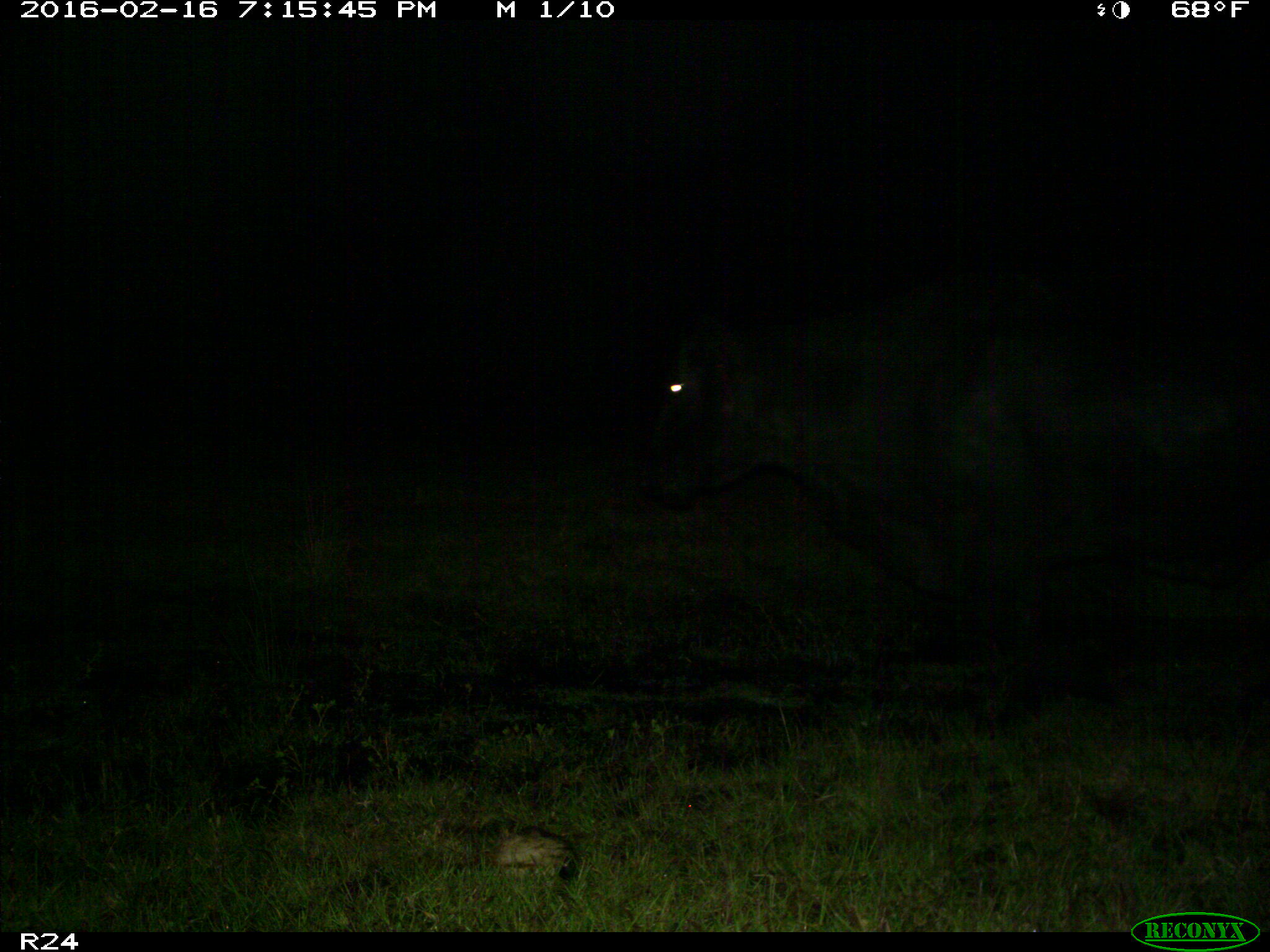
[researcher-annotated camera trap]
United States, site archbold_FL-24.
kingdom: Animalia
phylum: Chordata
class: Mammalia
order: Artiodactyla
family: Bovidae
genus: Bos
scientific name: Bos taurus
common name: domestic cow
Bos taurus (domestic cow).